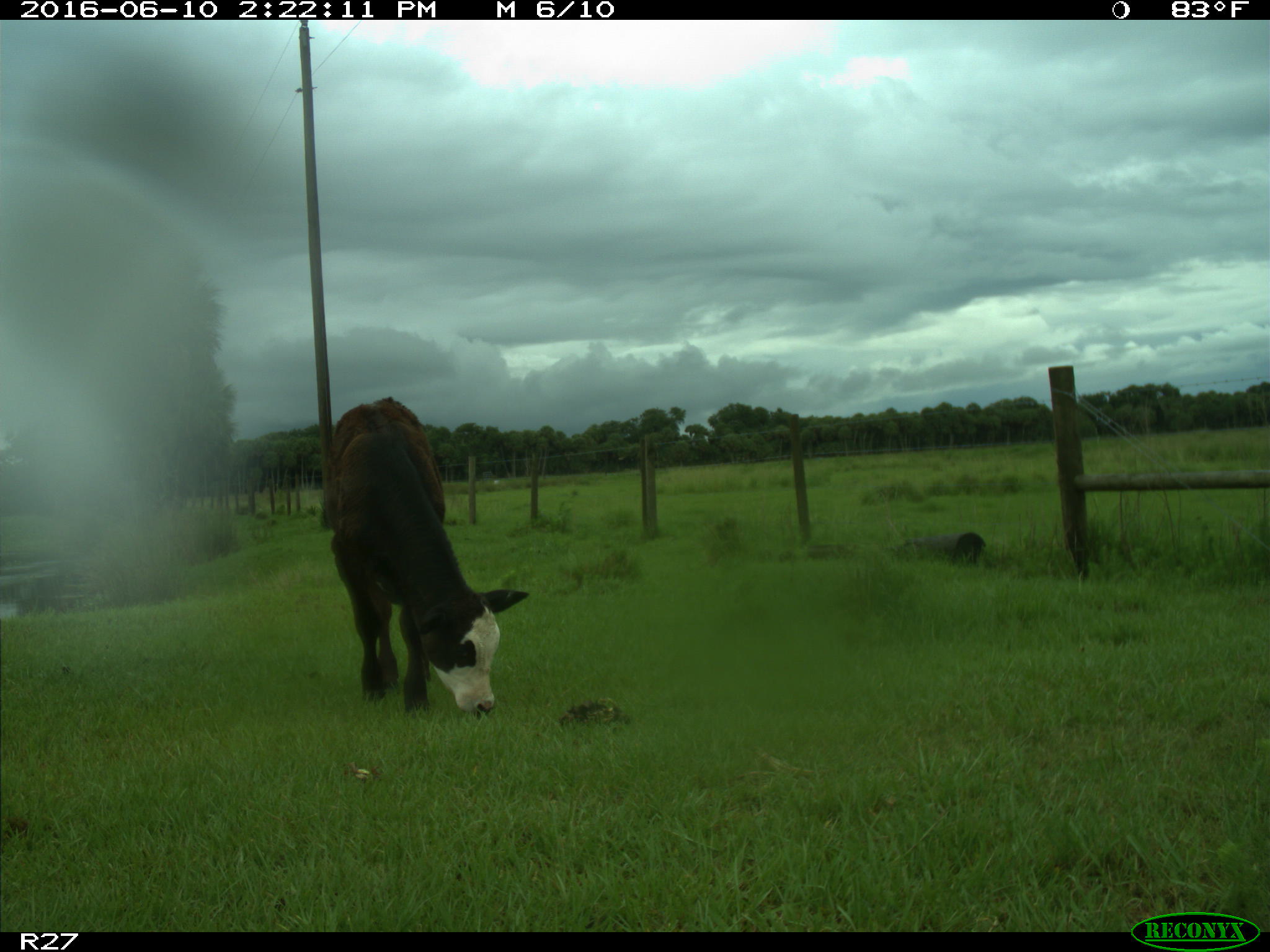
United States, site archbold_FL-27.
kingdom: Animalia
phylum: Chordata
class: Mammalia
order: Artiodactyla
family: Bovidae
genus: Bos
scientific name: Bos taurus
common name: domestic cow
Bos taurus (domestic cow).